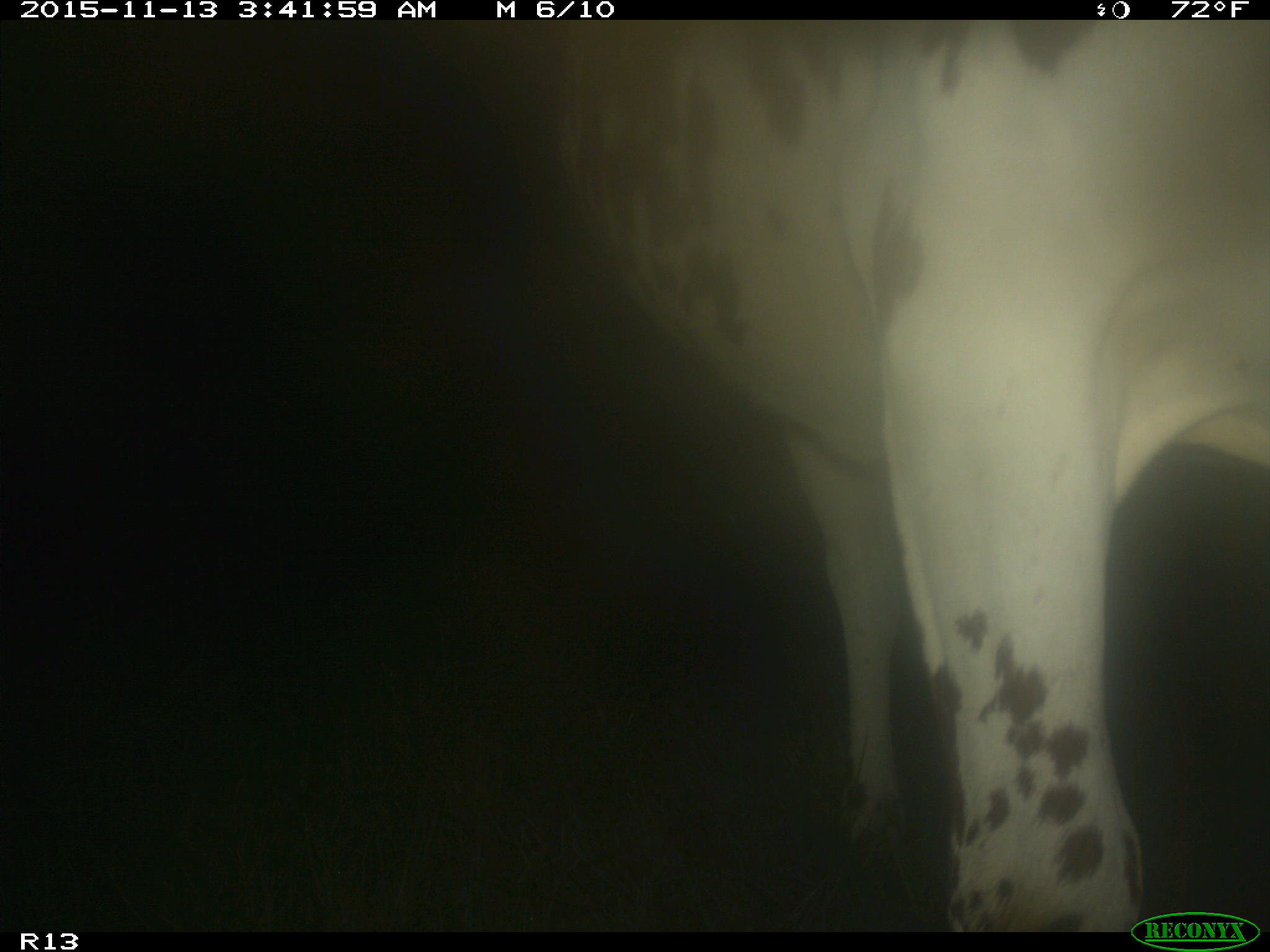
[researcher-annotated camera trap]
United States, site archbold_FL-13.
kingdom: Animalia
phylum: Chordata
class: Mammalia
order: Artiodactyla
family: Bovidae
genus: Bos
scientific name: Bos taurus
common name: domestic cow